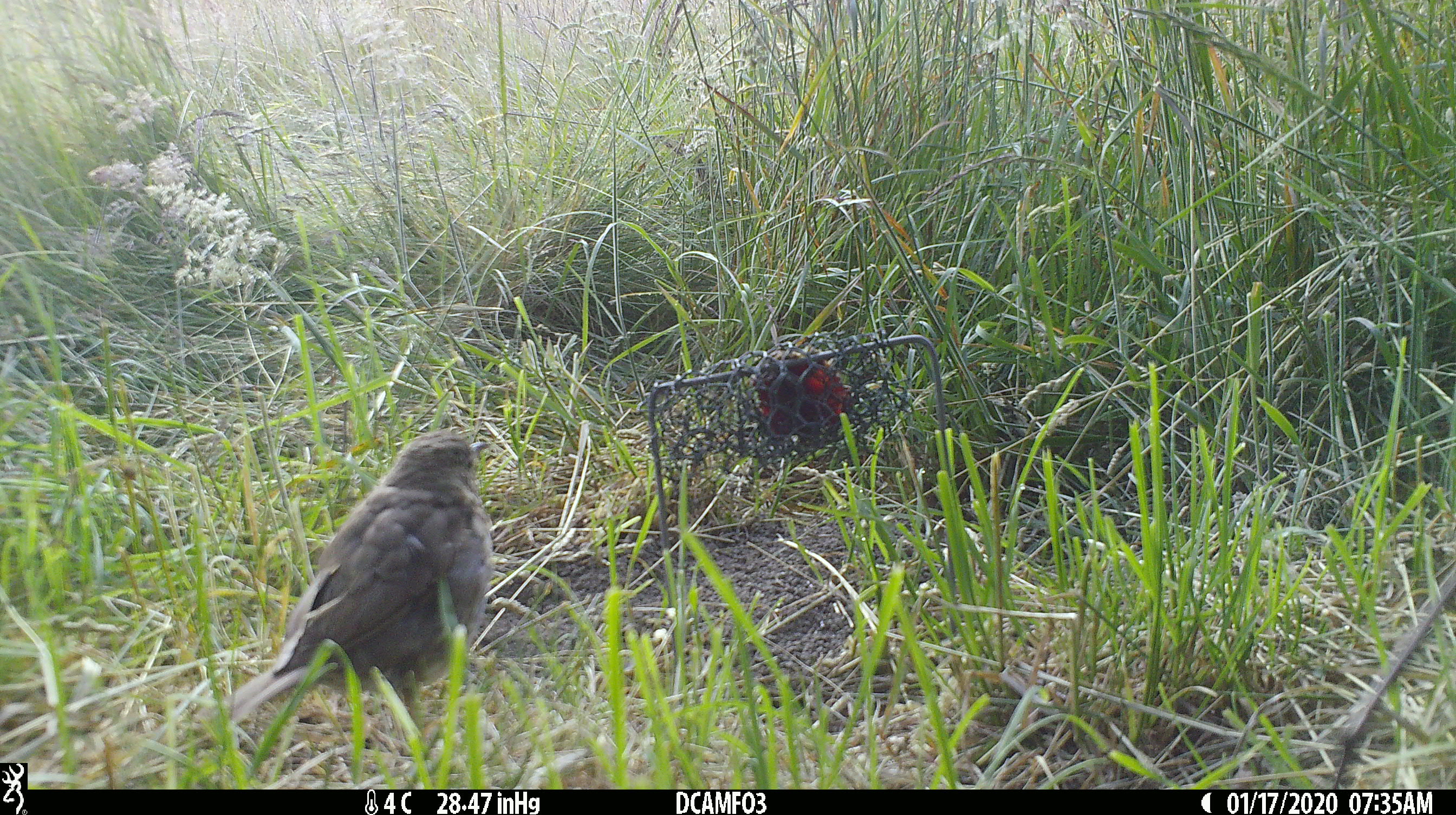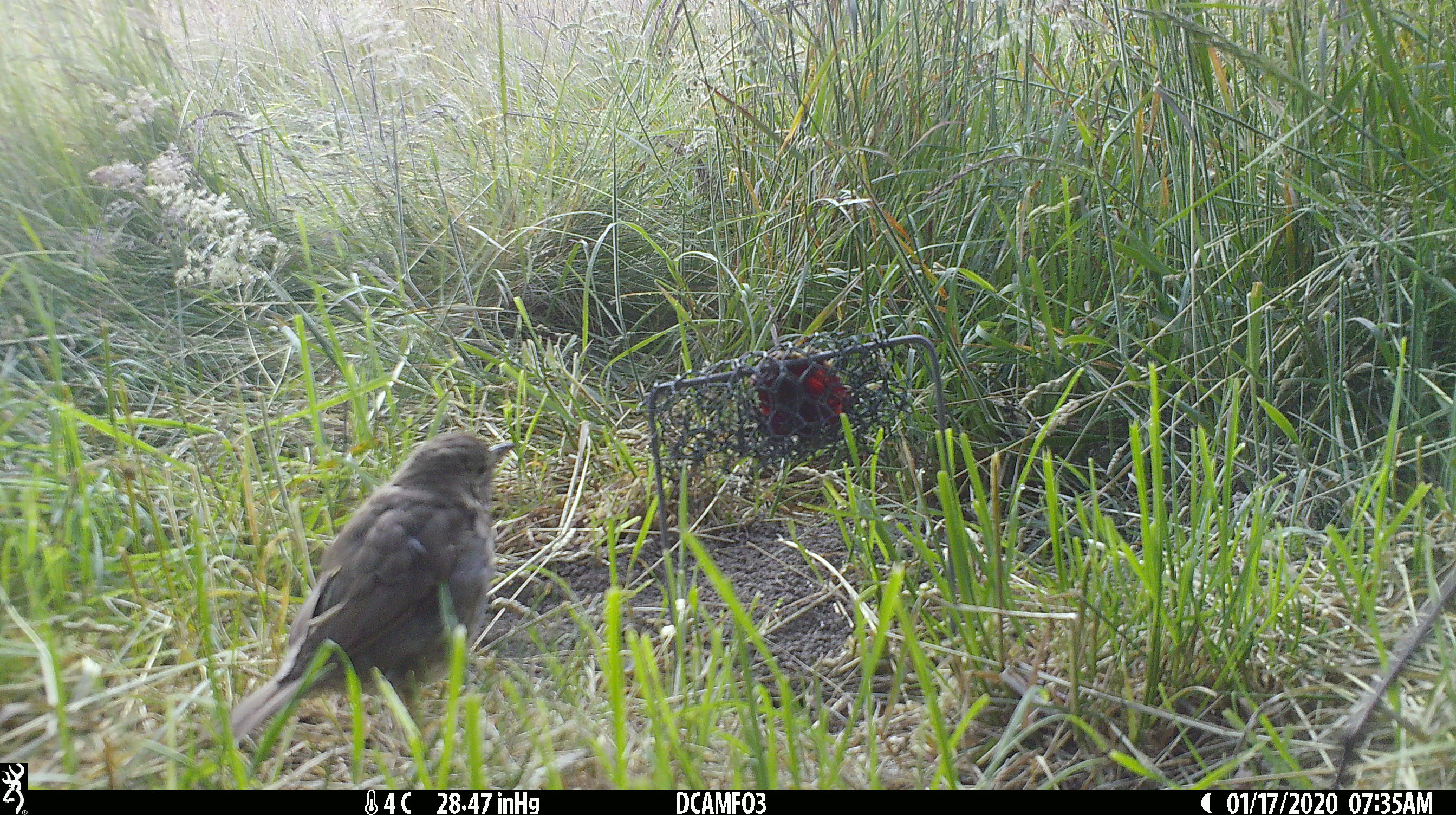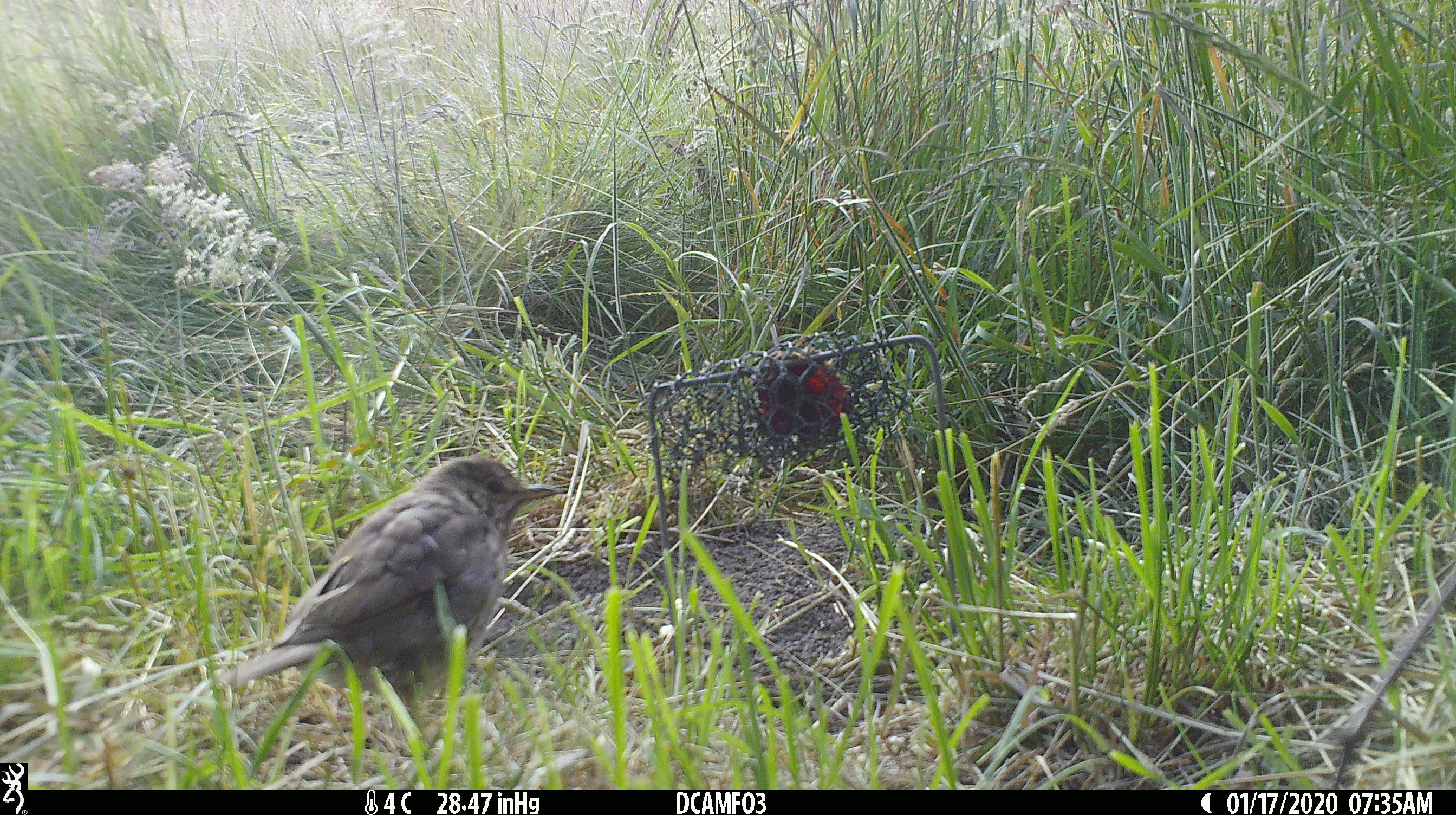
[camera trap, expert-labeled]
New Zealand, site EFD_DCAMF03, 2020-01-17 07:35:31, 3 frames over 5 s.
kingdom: Animalia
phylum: Chordata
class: Aves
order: Passeriformes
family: Turdidae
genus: Turdus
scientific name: Turdus philomelos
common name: song thrush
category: thrush